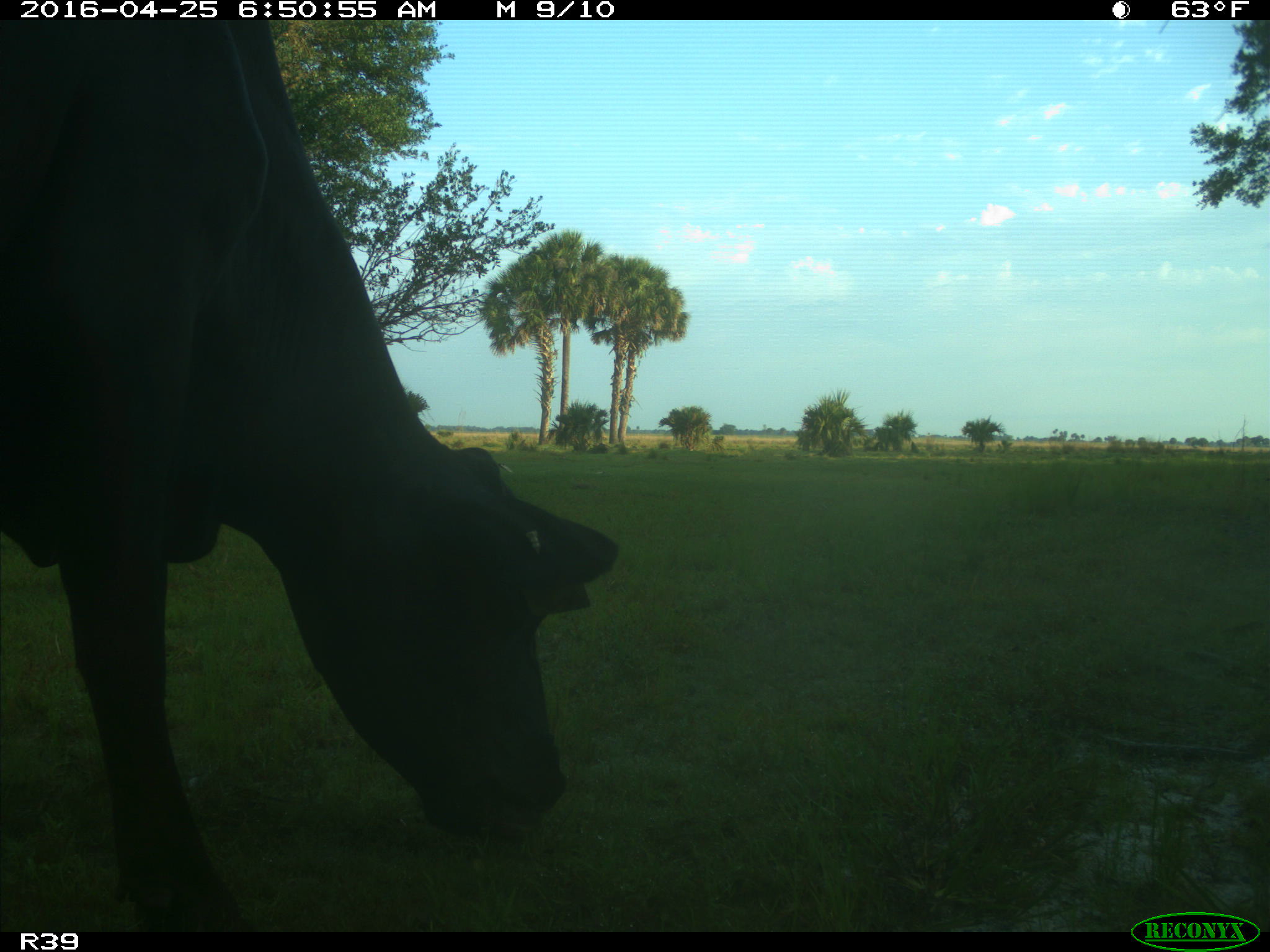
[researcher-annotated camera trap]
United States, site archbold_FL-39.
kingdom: Animalia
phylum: Chordata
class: Mammalia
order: Artiodactyla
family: Bovidae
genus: Bos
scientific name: Bos taurus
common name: domestic cow